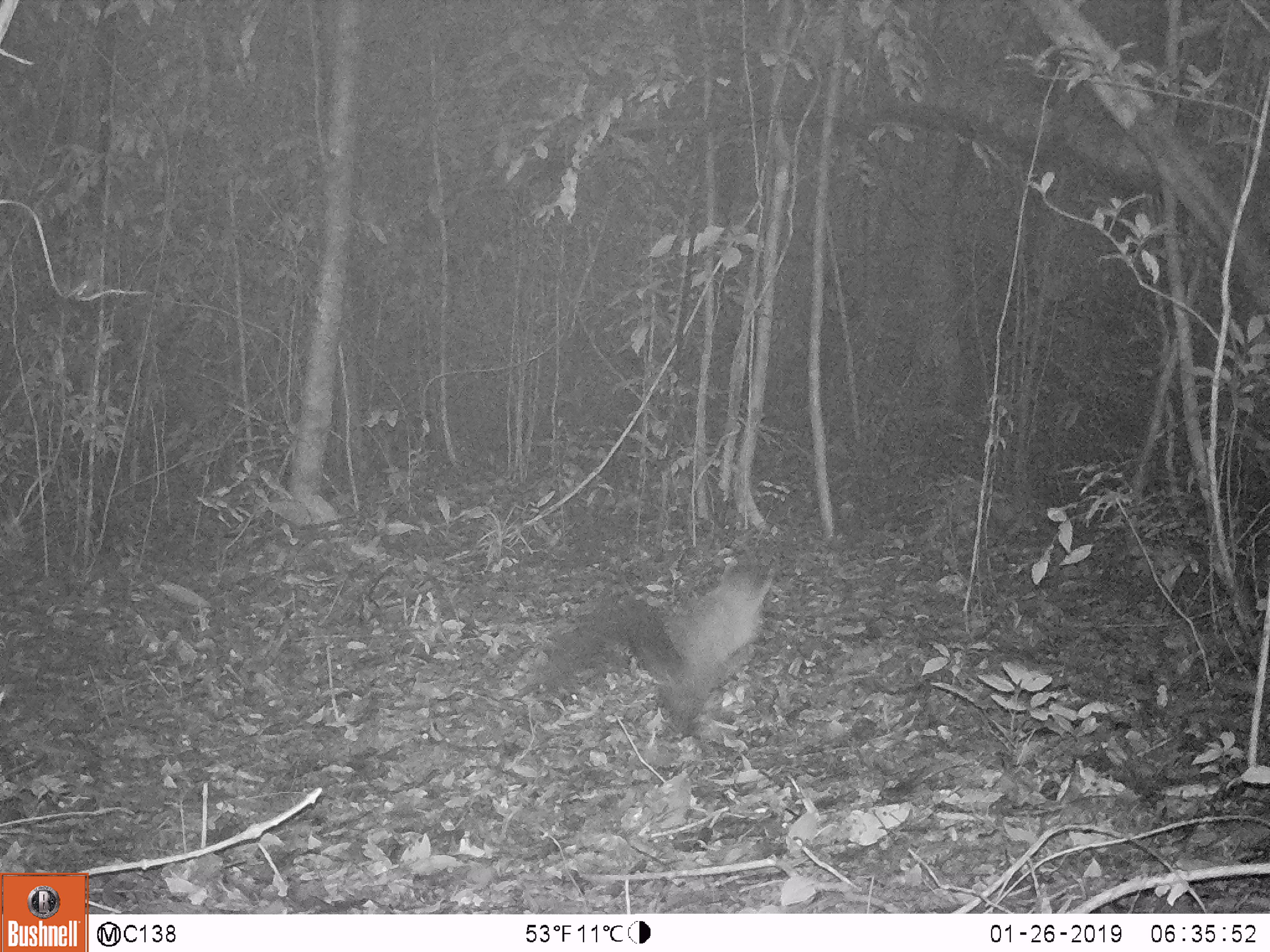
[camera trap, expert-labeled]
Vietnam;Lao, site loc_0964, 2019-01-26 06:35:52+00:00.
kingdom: Animalia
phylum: Chordata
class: Mammalia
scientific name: Mammalia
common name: mammal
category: unidentified mammal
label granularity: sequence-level